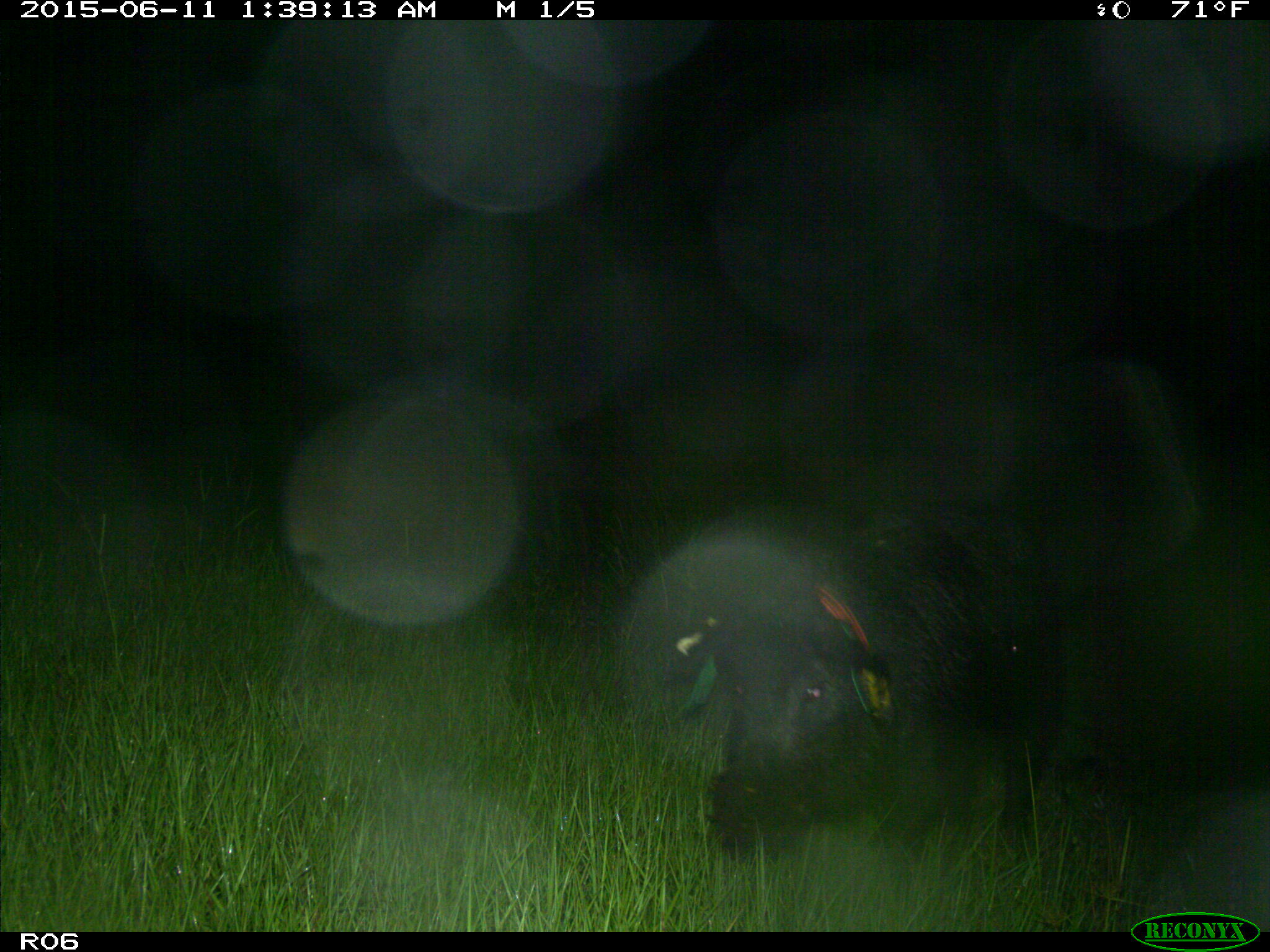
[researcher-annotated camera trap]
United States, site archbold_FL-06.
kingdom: Animalia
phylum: Chordata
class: Mammalia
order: Artiodactyla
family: Suidae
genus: Sus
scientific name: Sus scrofa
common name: wild boar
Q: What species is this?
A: Sus scrofa (wild boar).